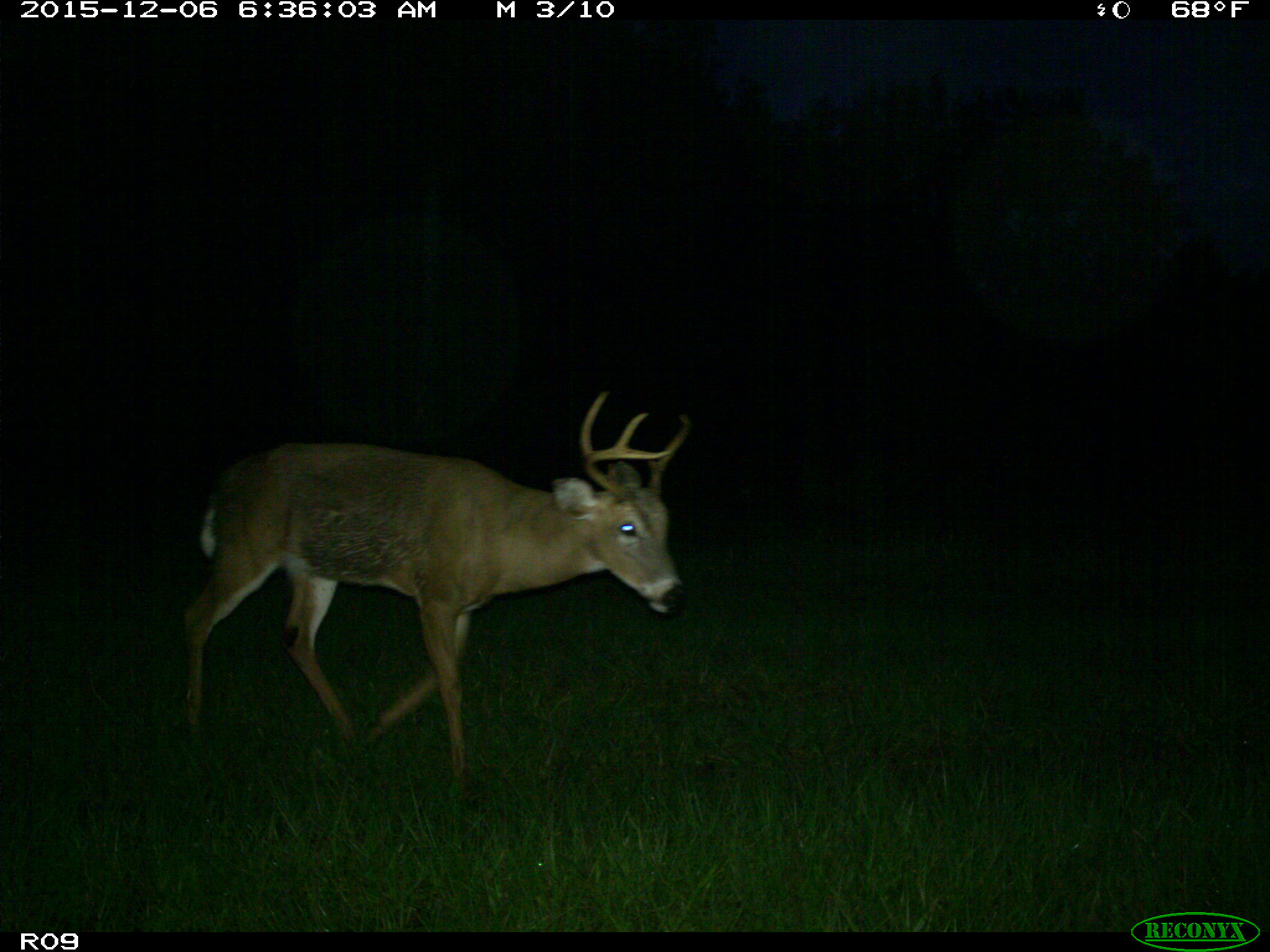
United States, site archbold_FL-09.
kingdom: Animalia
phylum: Chordata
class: Mammalia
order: Artiodactyla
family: Cervidae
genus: Odocoileus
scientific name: Odocoileus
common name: deer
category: unidentified deer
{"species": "unidentified deer (deer) (Odocoileus)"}